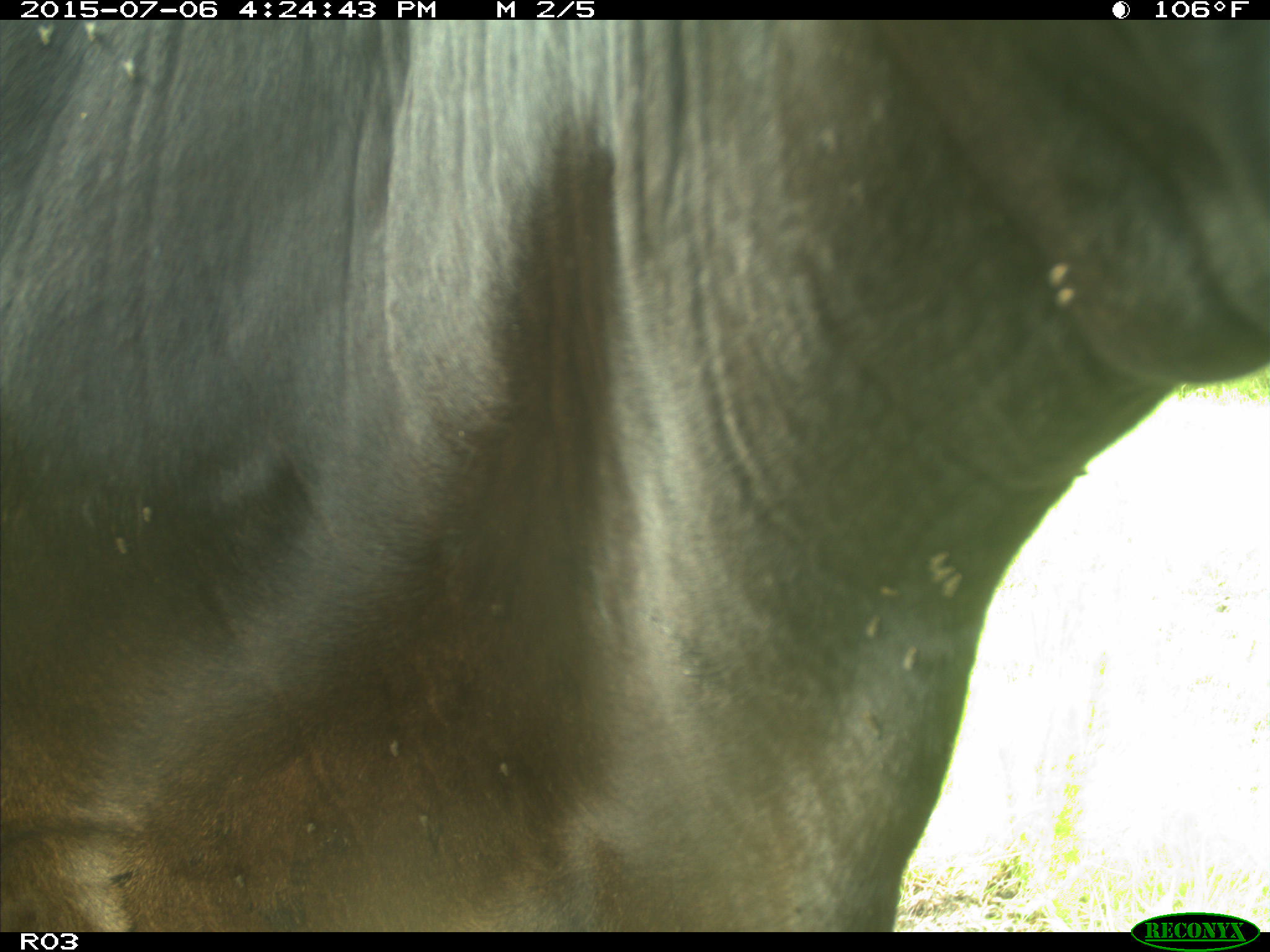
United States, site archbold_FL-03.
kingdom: Animalia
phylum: Chordata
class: Mammalia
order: Artiodactyla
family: Bovidae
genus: Bos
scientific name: Bos taurus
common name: domestic cow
Bos taurus (domestic cow).